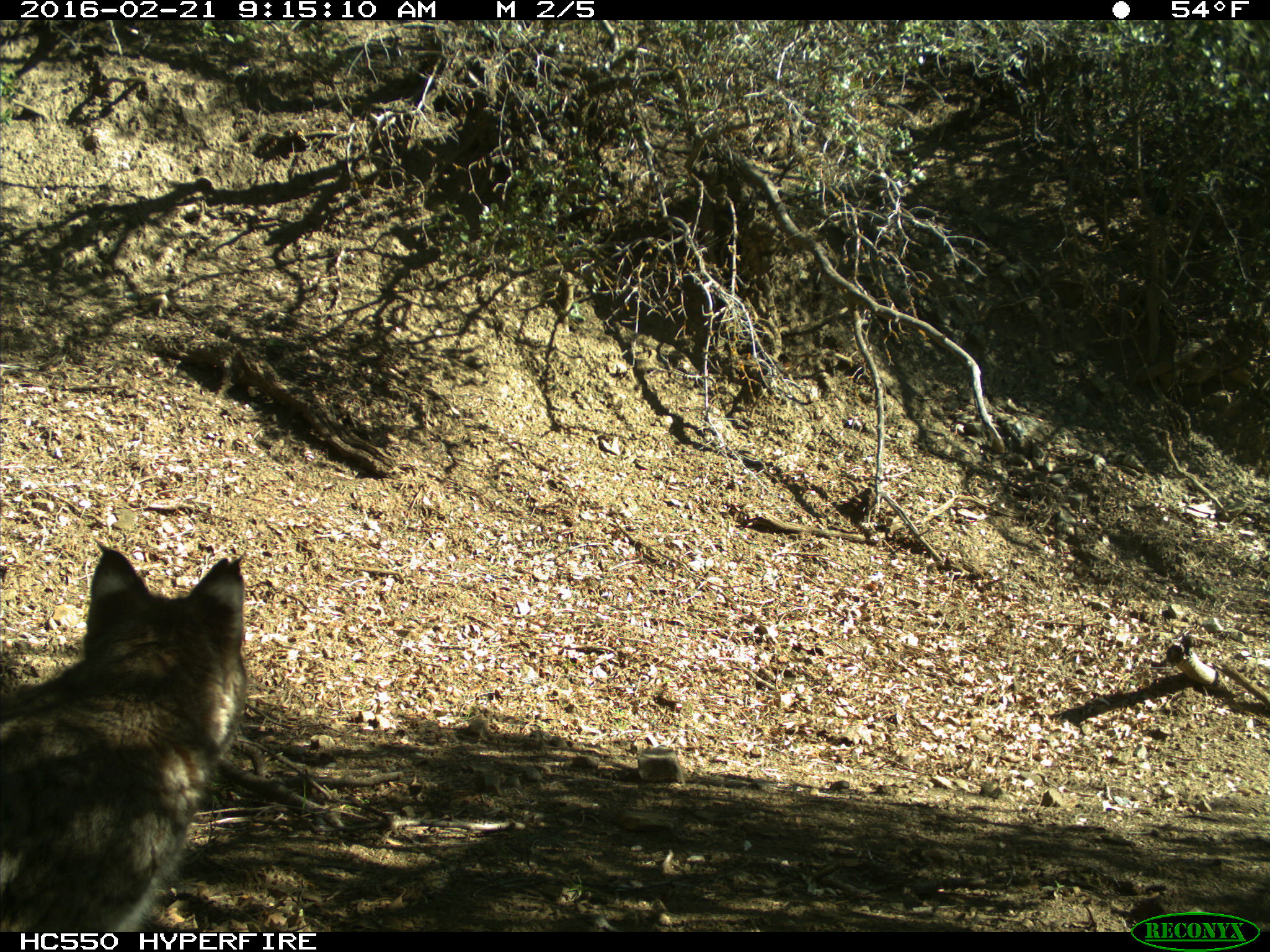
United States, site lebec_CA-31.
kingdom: Animalia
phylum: Chordata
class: Mammalia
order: Carnivora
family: Felidae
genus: Lynx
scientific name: Lynx rufus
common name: bobcat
Lynx rufus (bobcat).